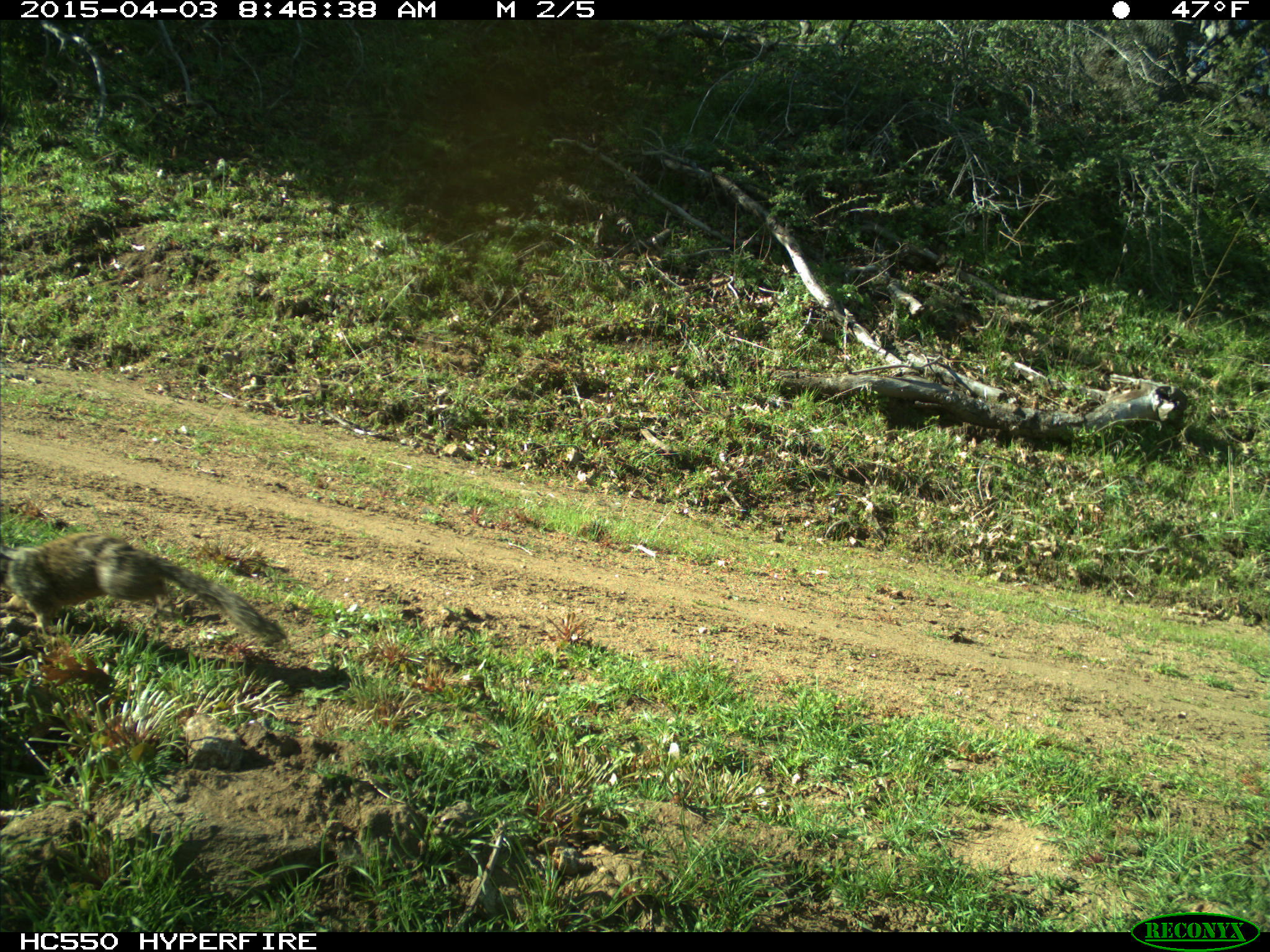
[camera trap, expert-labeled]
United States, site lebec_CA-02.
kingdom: Animalia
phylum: Chordata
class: Mammalia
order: Rodentia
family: Sciuridae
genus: Otospermophilus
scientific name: Otospermophilus beecheyi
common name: california ground squirrel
Otospermophilus beecheyi (california ground squirrel).